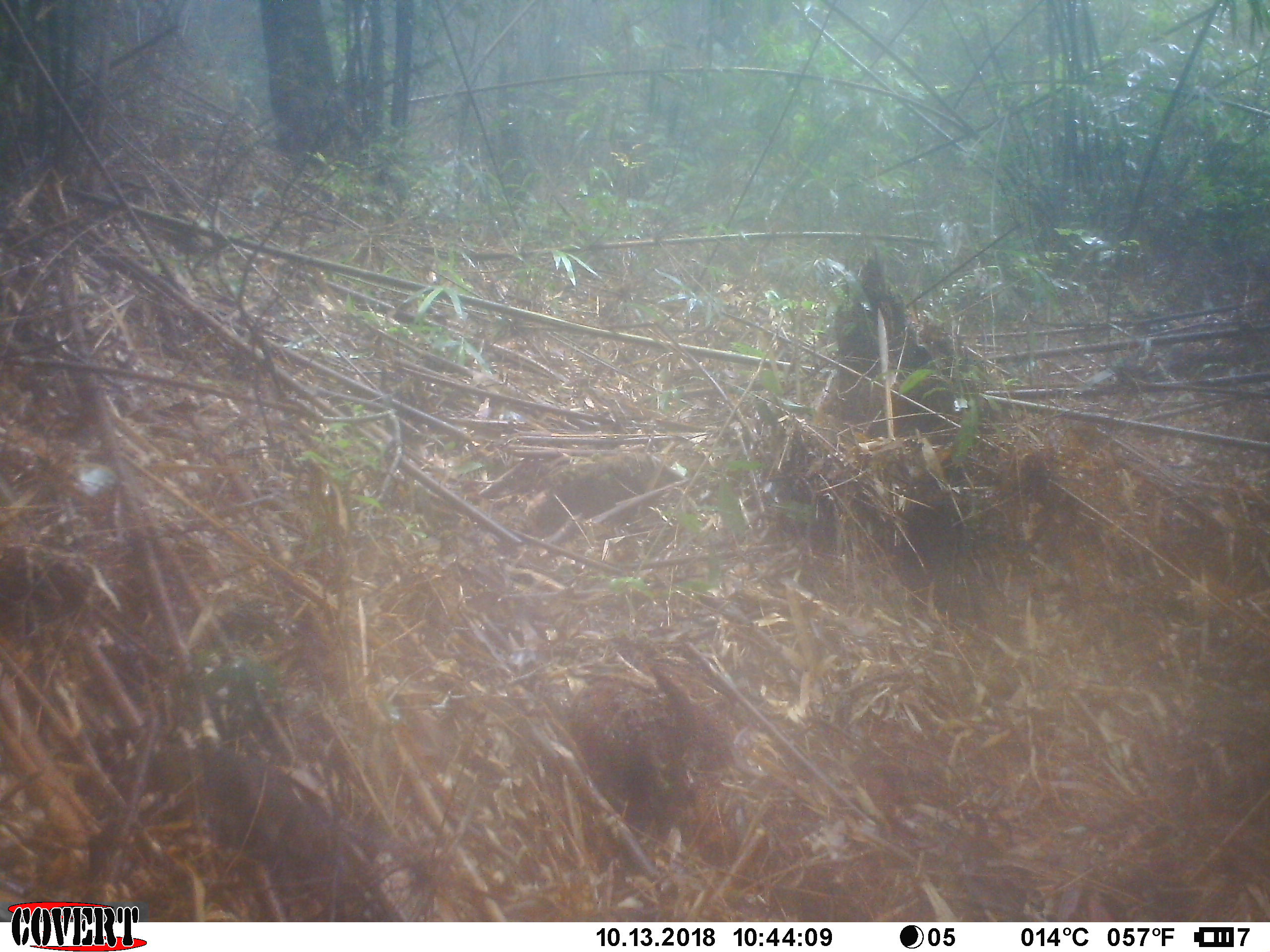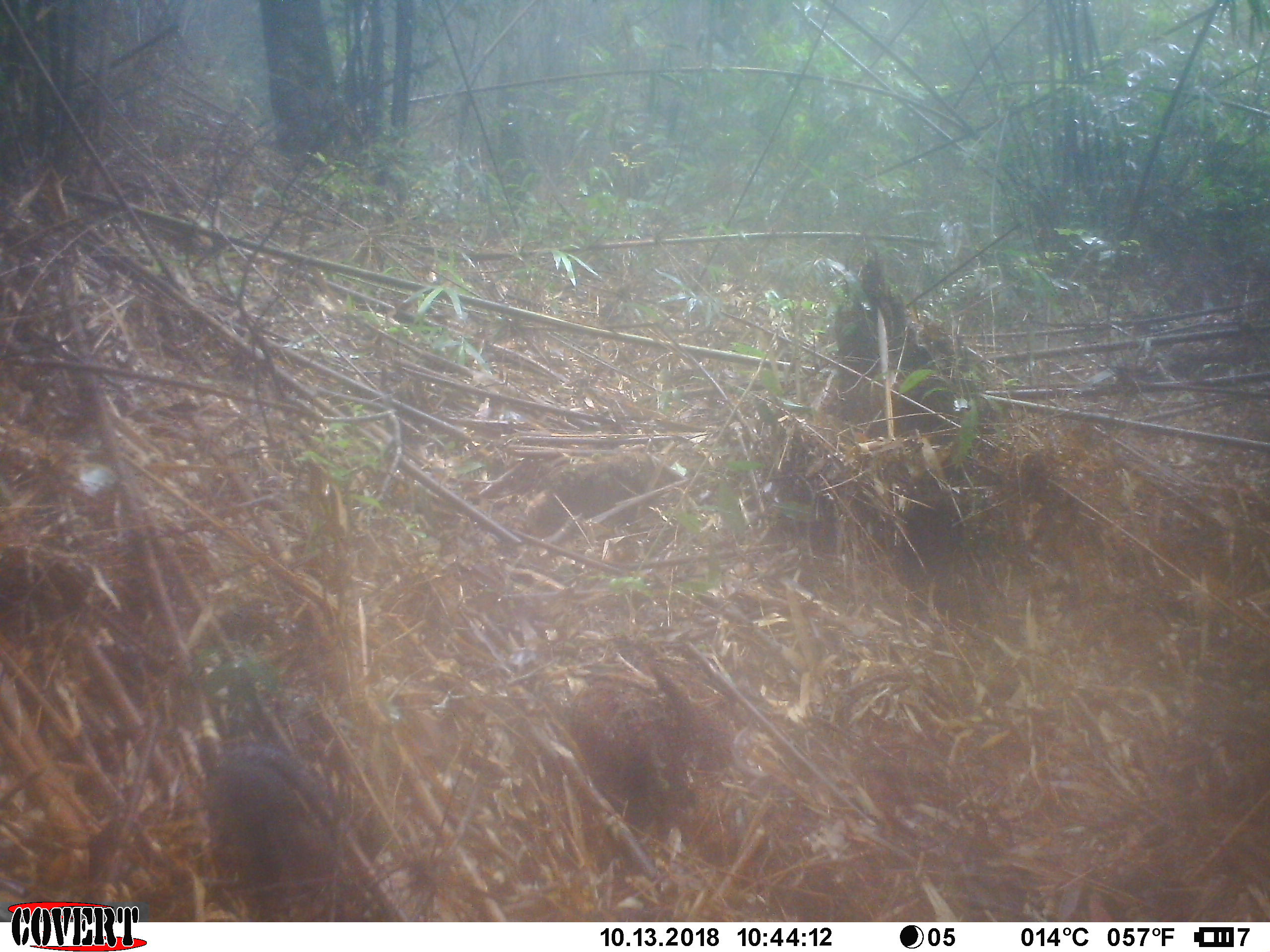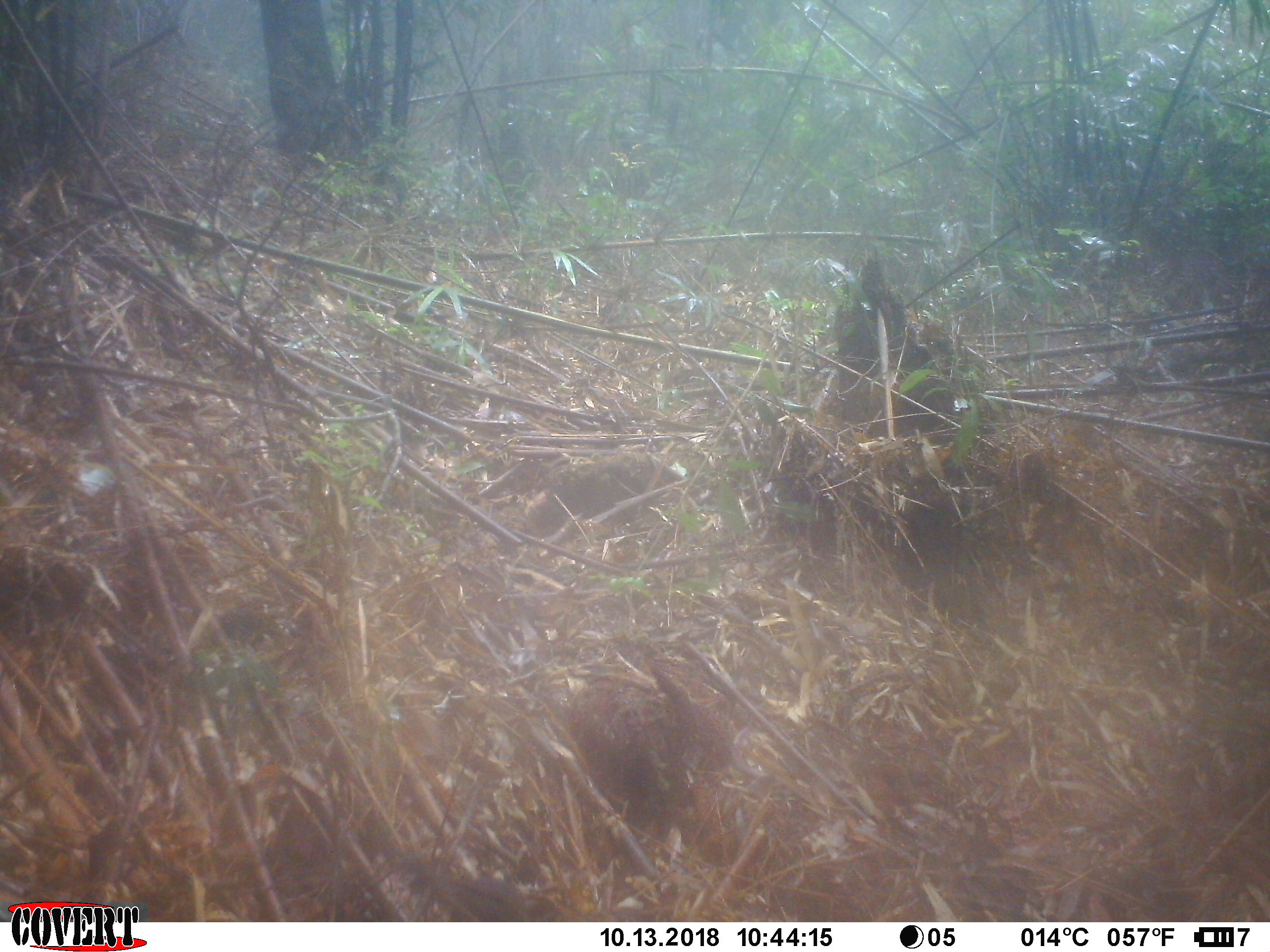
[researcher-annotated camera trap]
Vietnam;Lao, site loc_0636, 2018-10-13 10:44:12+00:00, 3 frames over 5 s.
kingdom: Animalia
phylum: Chordata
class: Mammalia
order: Rodentia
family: Sciuridae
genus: Dremomys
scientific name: Dremomys rufigenis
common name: red-cheeked squirrel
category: red cheeked squirrel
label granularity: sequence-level